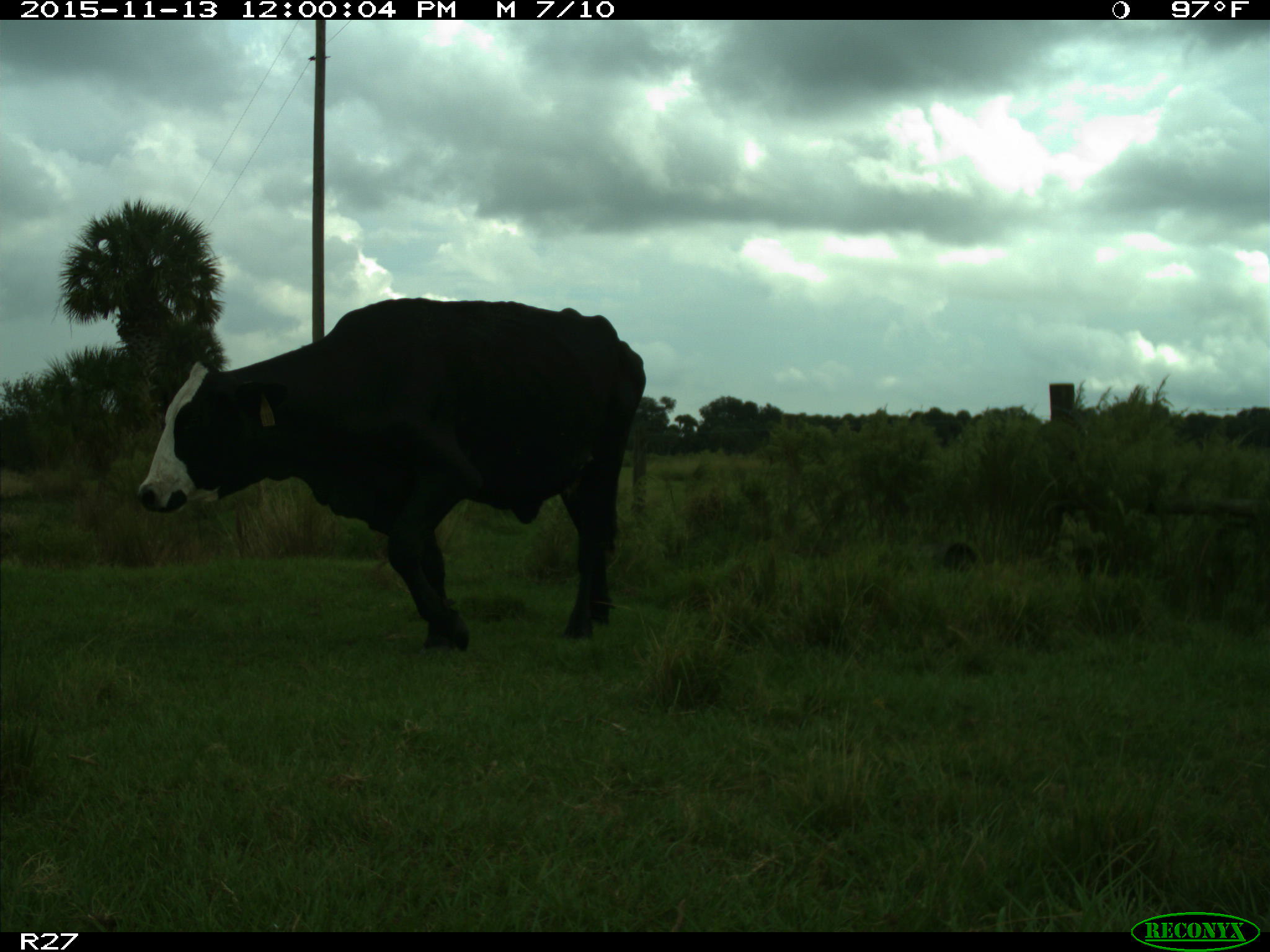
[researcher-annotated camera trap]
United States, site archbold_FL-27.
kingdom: Animalia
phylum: Chordata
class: Mammalia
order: Artiodactyla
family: Bovidae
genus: Bos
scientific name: Bos taurus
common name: domestic cow